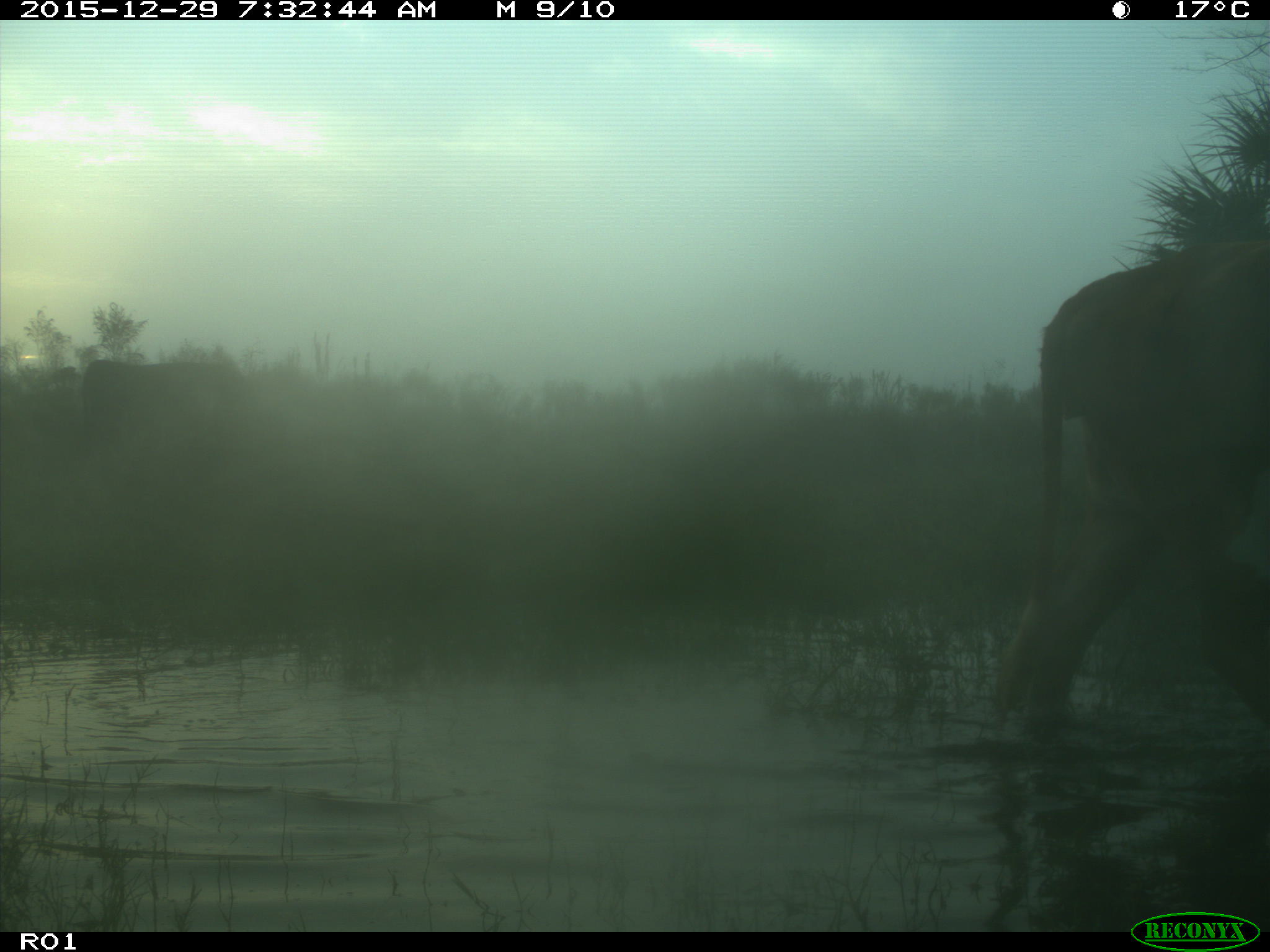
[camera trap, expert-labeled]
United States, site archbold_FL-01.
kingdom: Animalia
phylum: Chordata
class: Mammalia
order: Artiodactyla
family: Bovidae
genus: Bos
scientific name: Bos taurus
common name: domestic cow